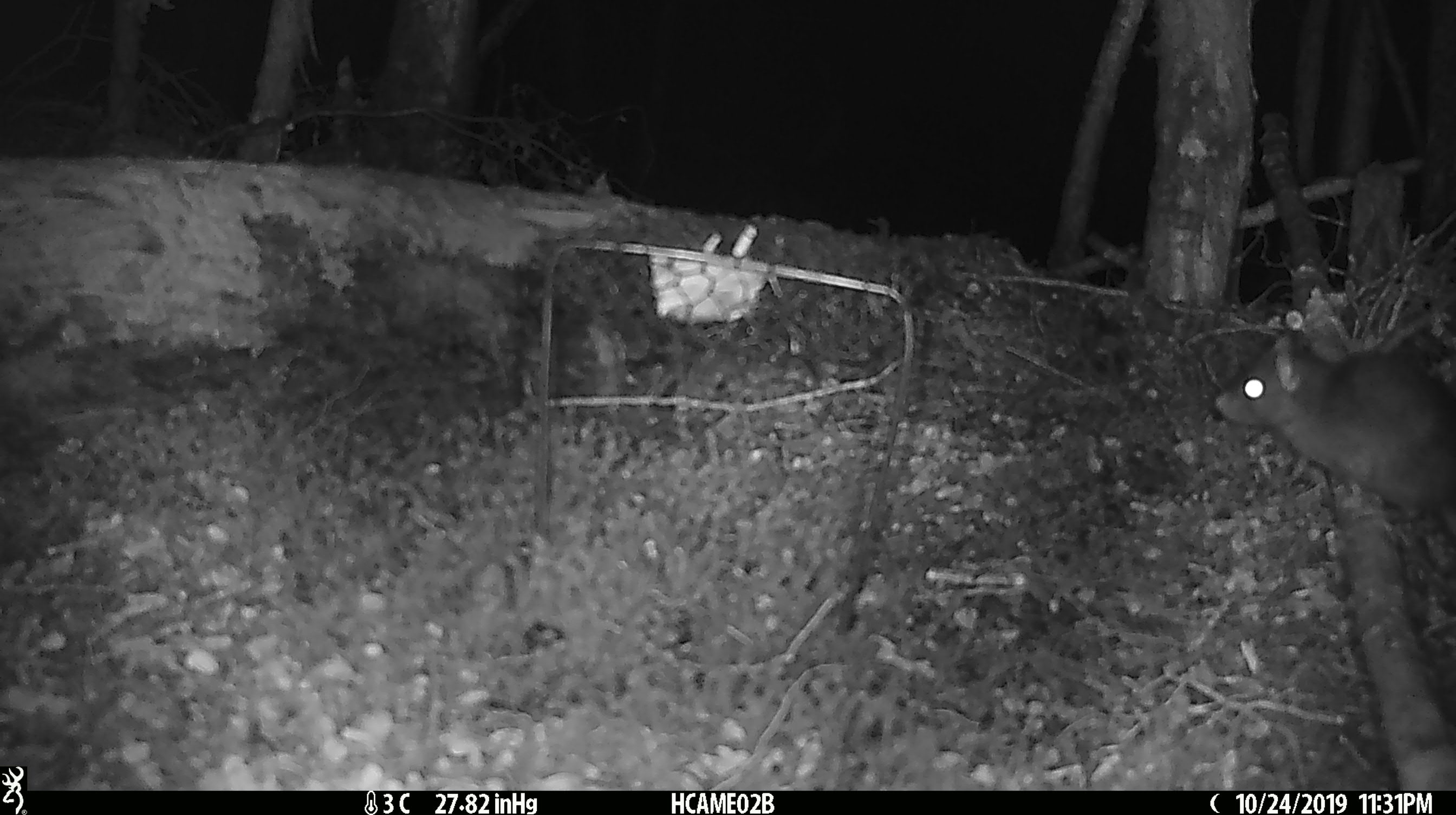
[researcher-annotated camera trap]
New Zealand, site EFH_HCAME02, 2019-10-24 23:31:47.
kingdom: Animalia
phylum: Chordata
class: Mammalia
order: Rodentia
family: Muridae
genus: Rattus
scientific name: Rattus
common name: rat